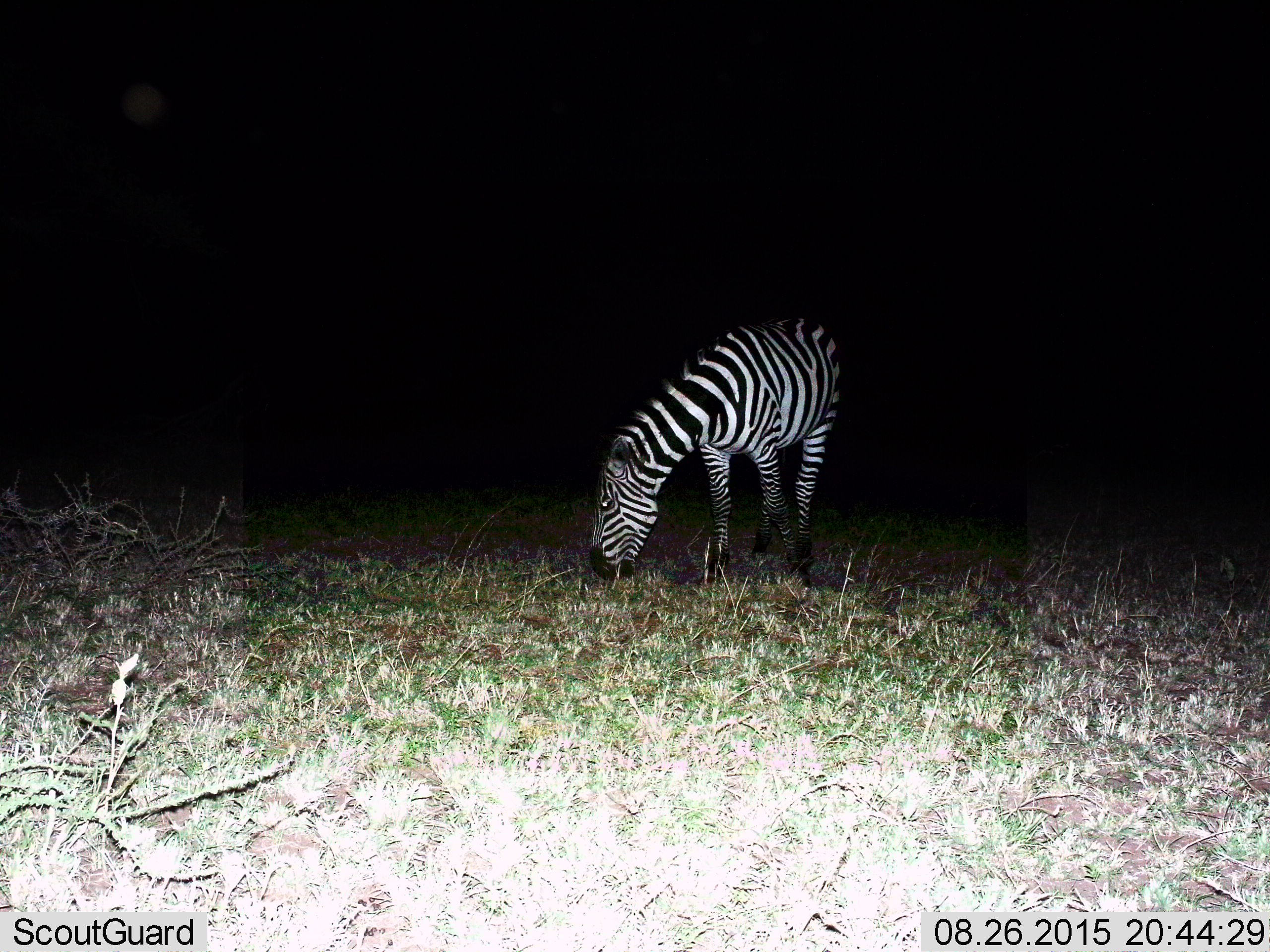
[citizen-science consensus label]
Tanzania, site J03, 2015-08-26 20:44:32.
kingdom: Animalia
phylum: Chordata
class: Mammalia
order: Perissodactyla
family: Equidae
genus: Equus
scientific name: Equus quagga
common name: plains zebra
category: zebra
Zebra (plains zebra) (Equus quagga), count 1. Behavior (volunteer vote fractions): standing 10%, resting 0%, moving 0%, interacting 0%. Young present (vote fraction): 0%. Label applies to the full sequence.